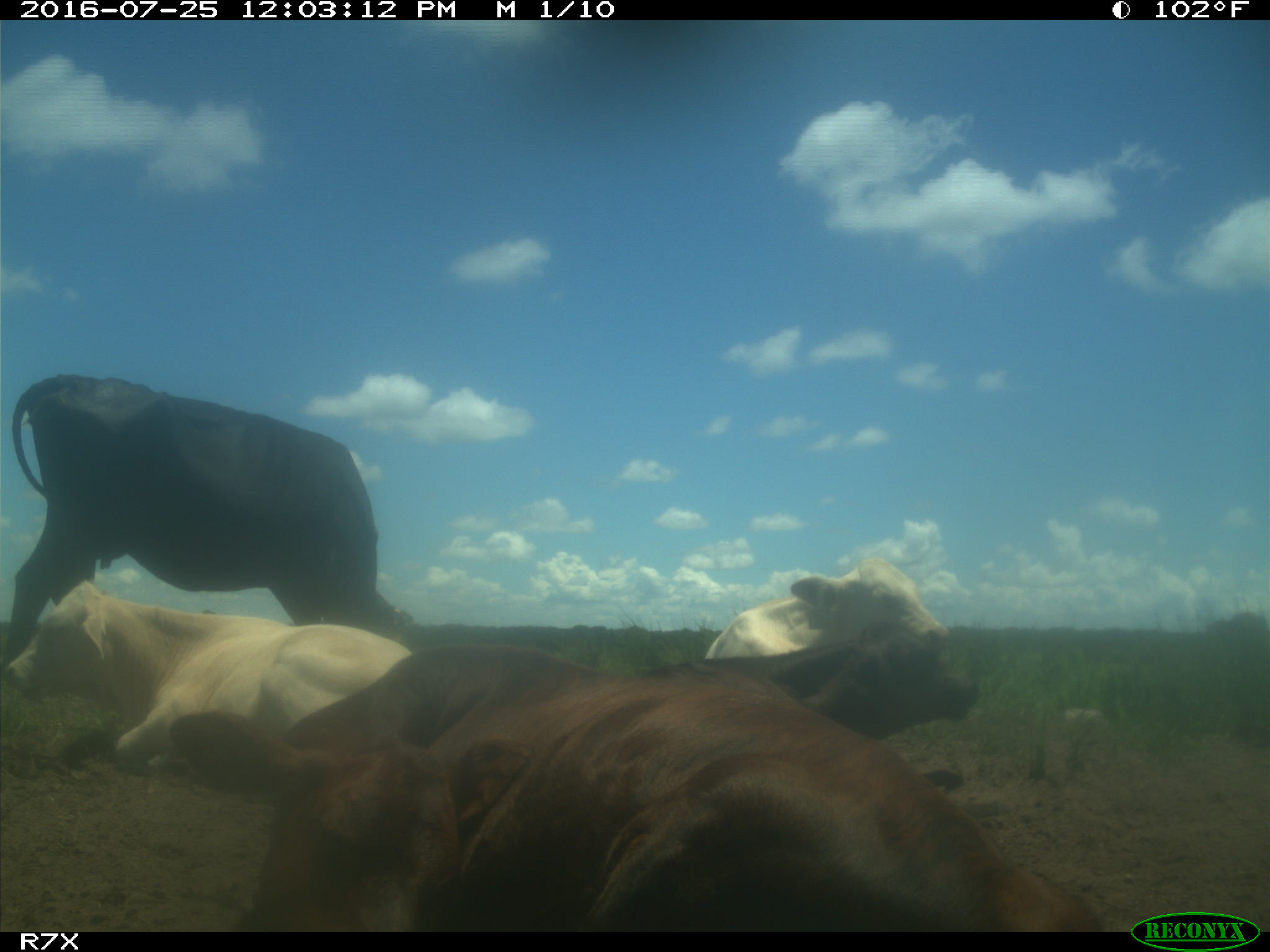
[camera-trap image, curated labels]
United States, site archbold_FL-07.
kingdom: Animalia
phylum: Chordata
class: Mammalia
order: Artiodactyla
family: Bovidae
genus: Bos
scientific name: Bos taurus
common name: domestic cow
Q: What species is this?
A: Bos taurus (domestic cow).